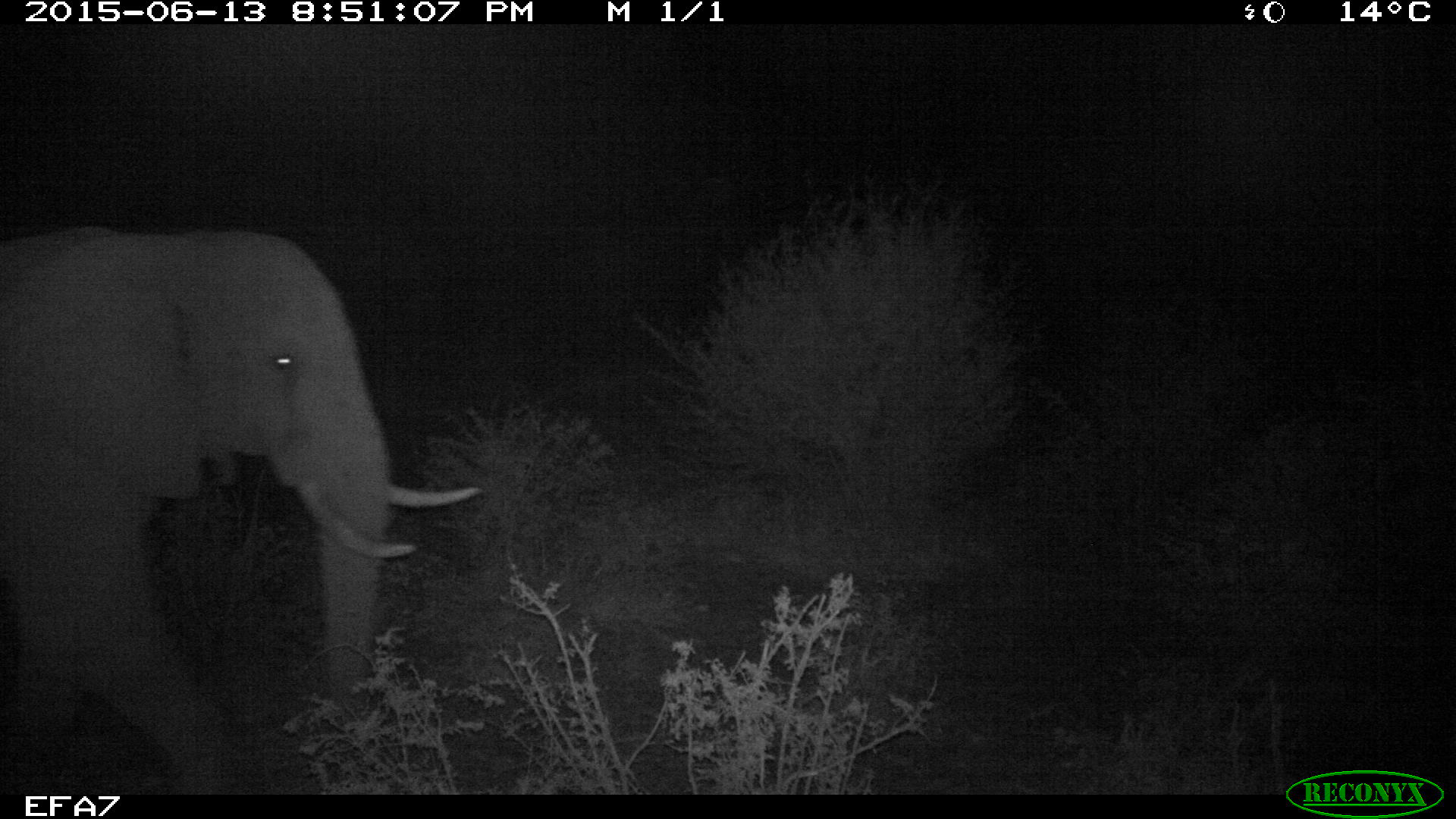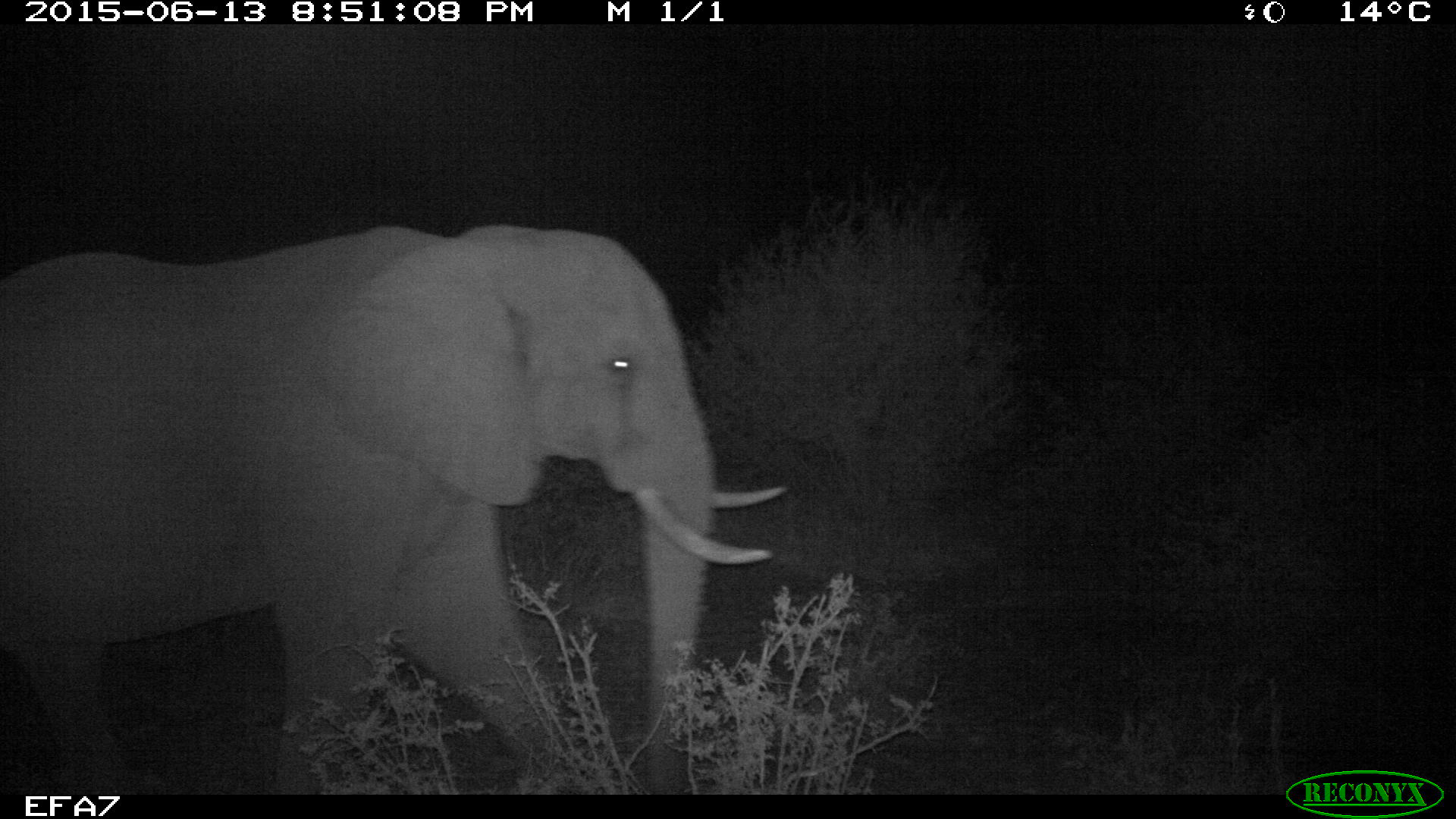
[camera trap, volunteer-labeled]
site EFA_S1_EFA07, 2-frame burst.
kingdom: Animalia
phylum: Chordata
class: Mammalia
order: Proboscidea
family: Elephantidae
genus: Loxodonta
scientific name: Loxodonta africana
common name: african bush elephant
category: elephant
Elephant (african bush elephant) (Loxodonta africana), count 1. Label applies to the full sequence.